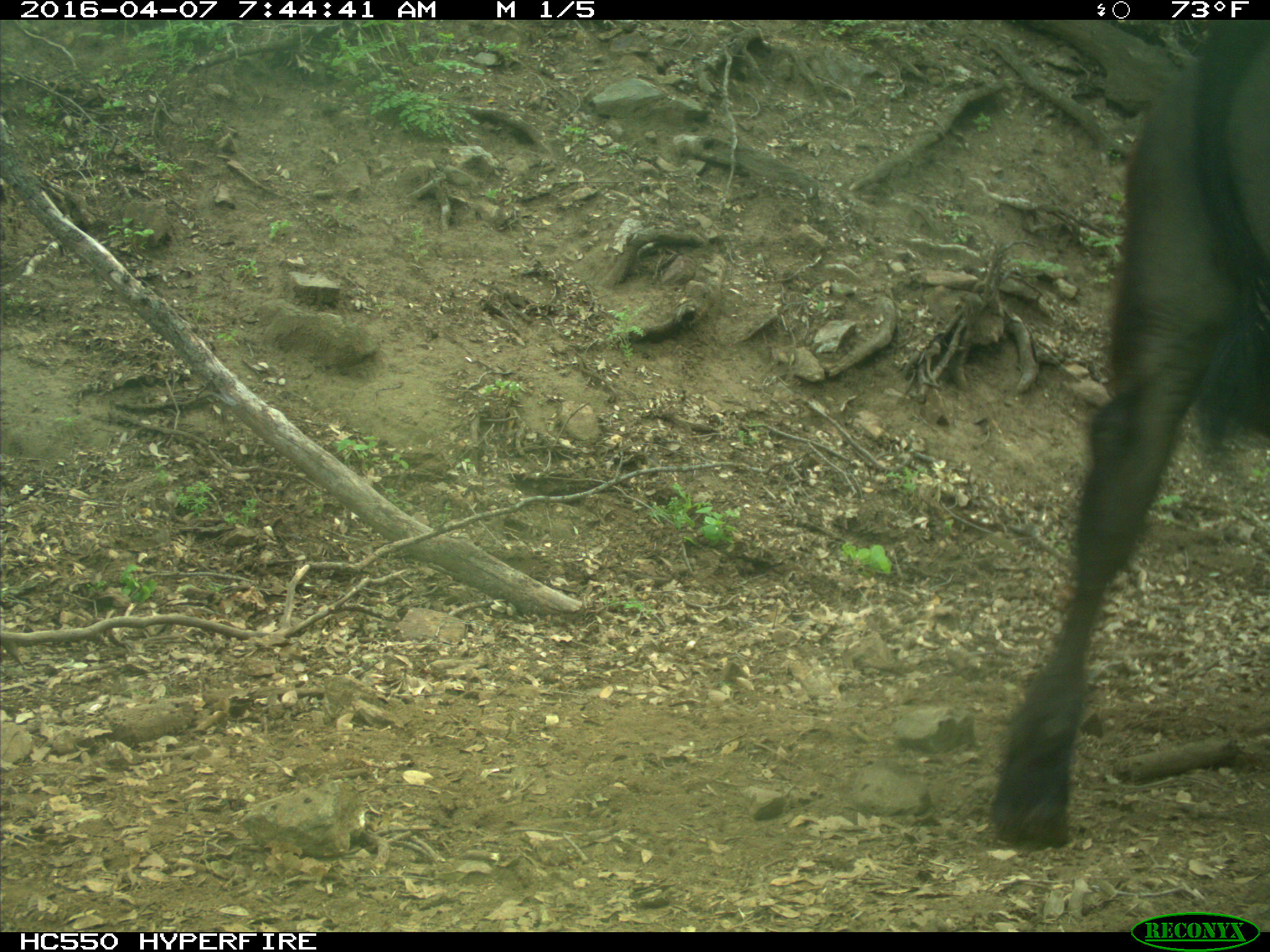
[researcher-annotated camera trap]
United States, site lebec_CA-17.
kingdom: Animalia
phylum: Chordata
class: Mammalia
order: Artiodactyla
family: Bovidae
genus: Bos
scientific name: Bos taurus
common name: domestic cow